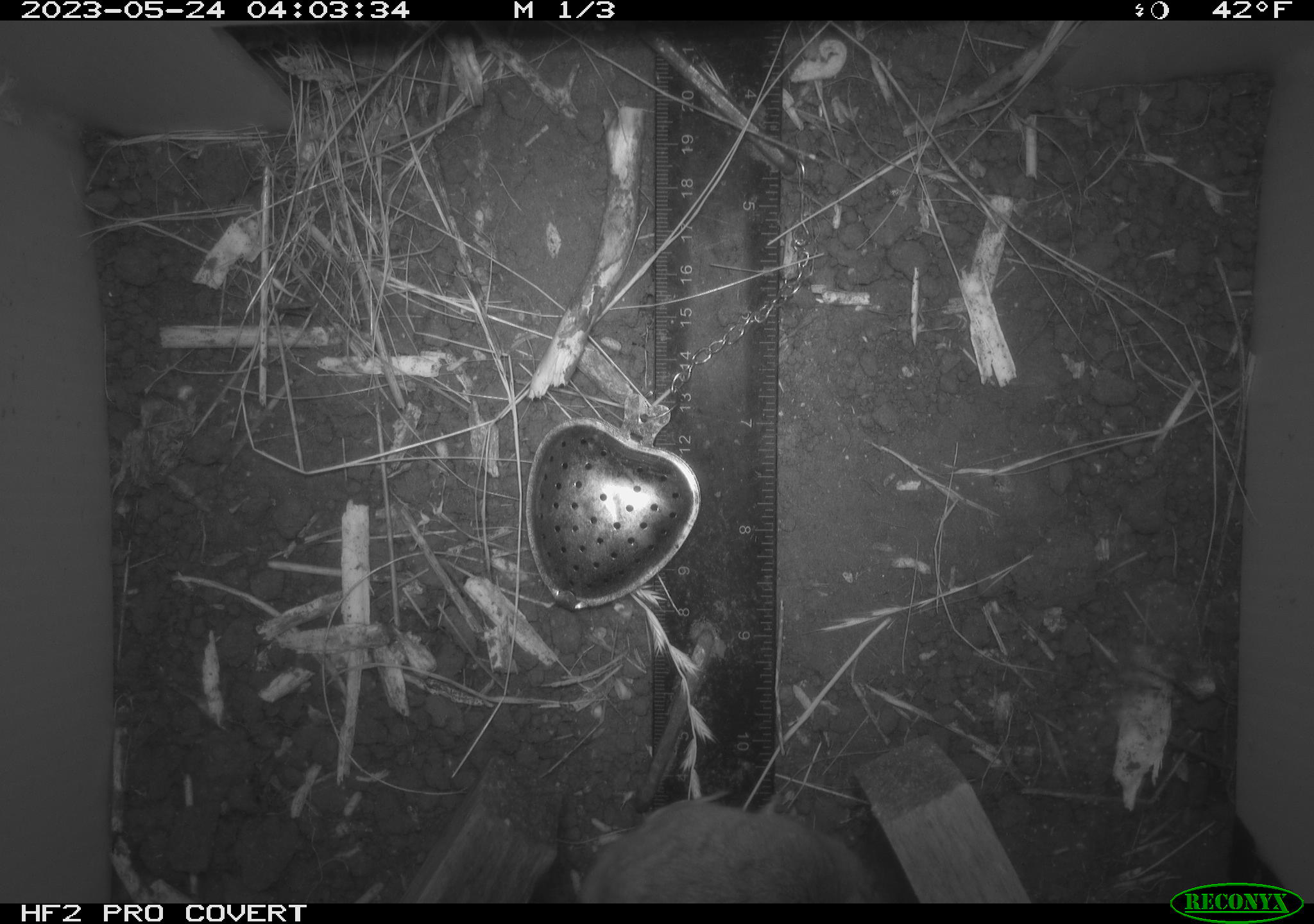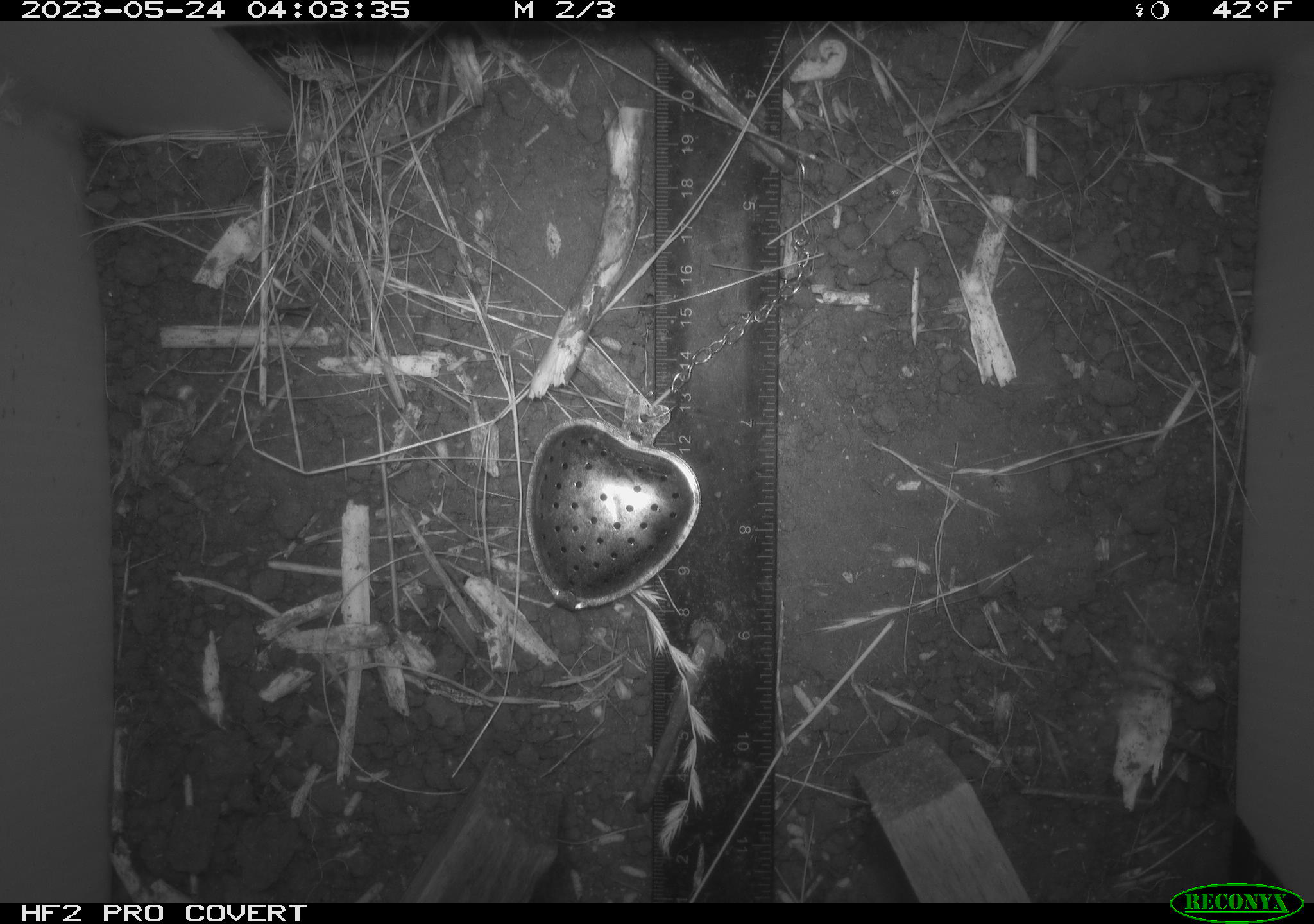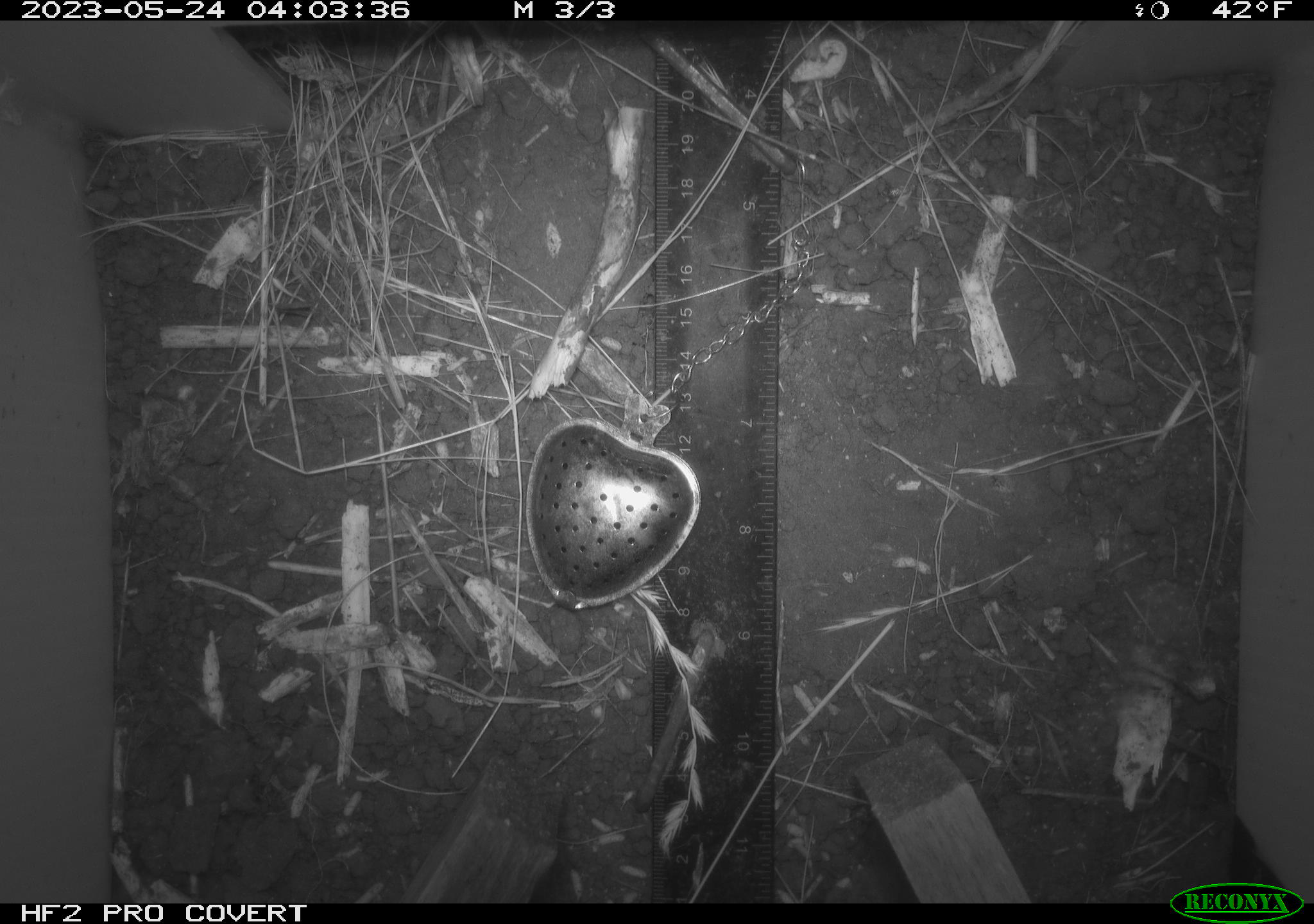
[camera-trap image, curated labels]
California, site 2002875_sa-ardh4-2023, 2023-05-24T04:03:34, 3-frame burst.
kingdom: Animalia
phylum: Chordata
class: Mammalia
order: Rodentia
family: Cricetidae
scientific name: Arvicolinae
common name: voles, lemmings, and muskrats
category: arvicolinae subfamily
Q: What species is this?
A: Arvicolinae subfamily (voles, lemmings, and muskrats) (Arvicolinae).